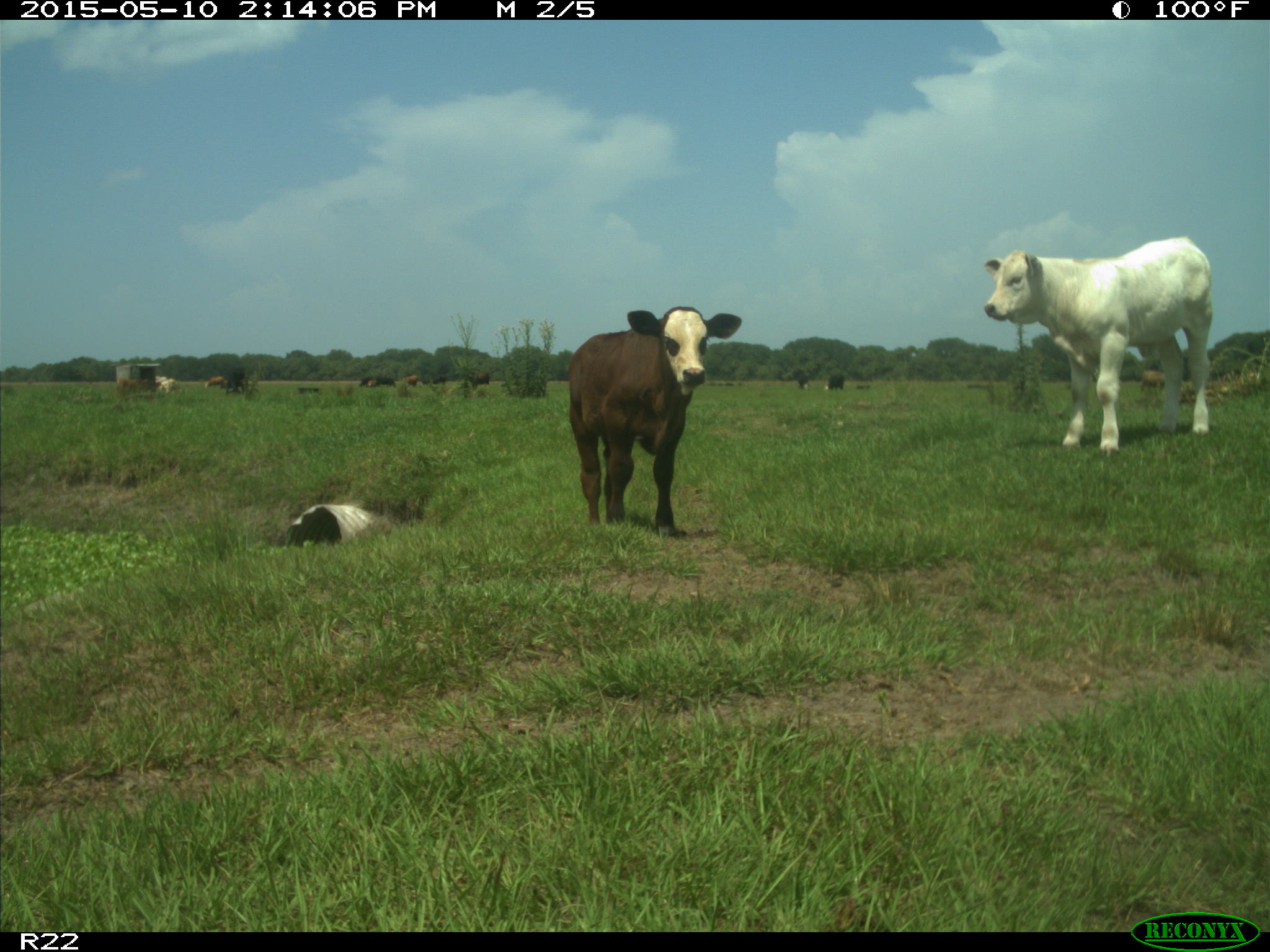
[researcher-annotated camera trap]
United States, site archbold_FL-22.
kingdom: Animalia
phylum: Chordata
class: Mammalia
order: Artiodactyla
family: Bovidae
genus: Bos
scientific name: Bos taurus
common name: domestic cow